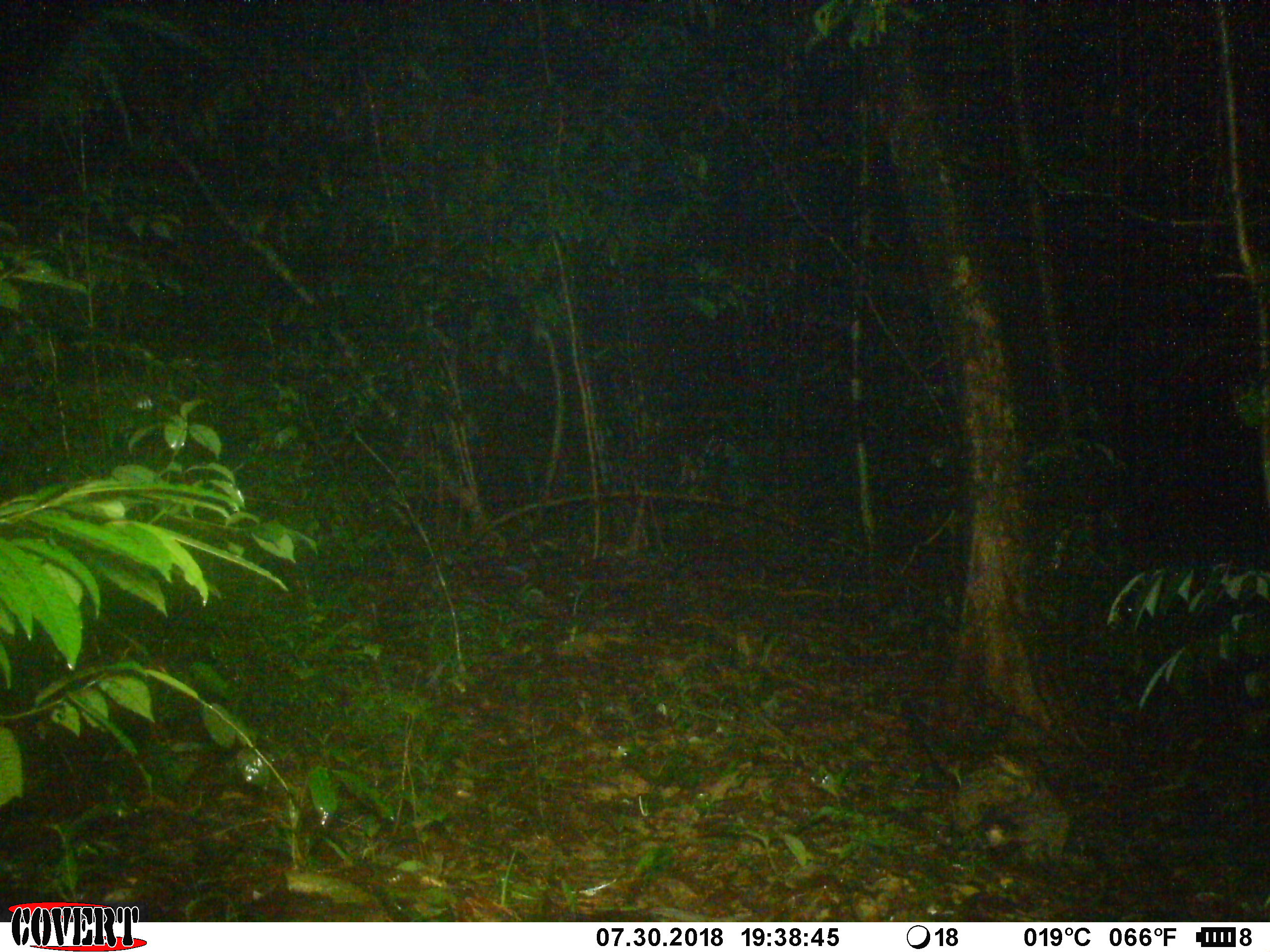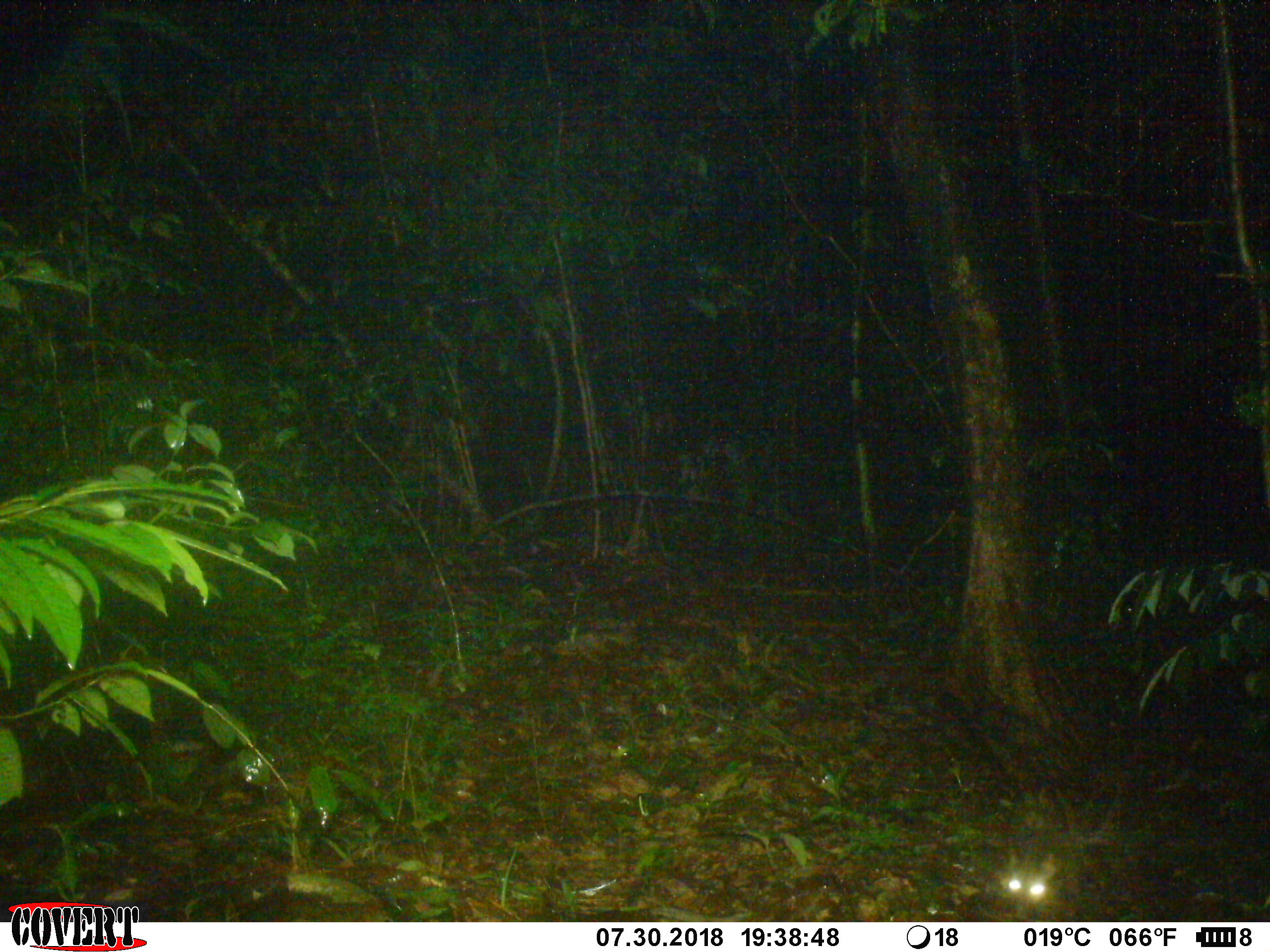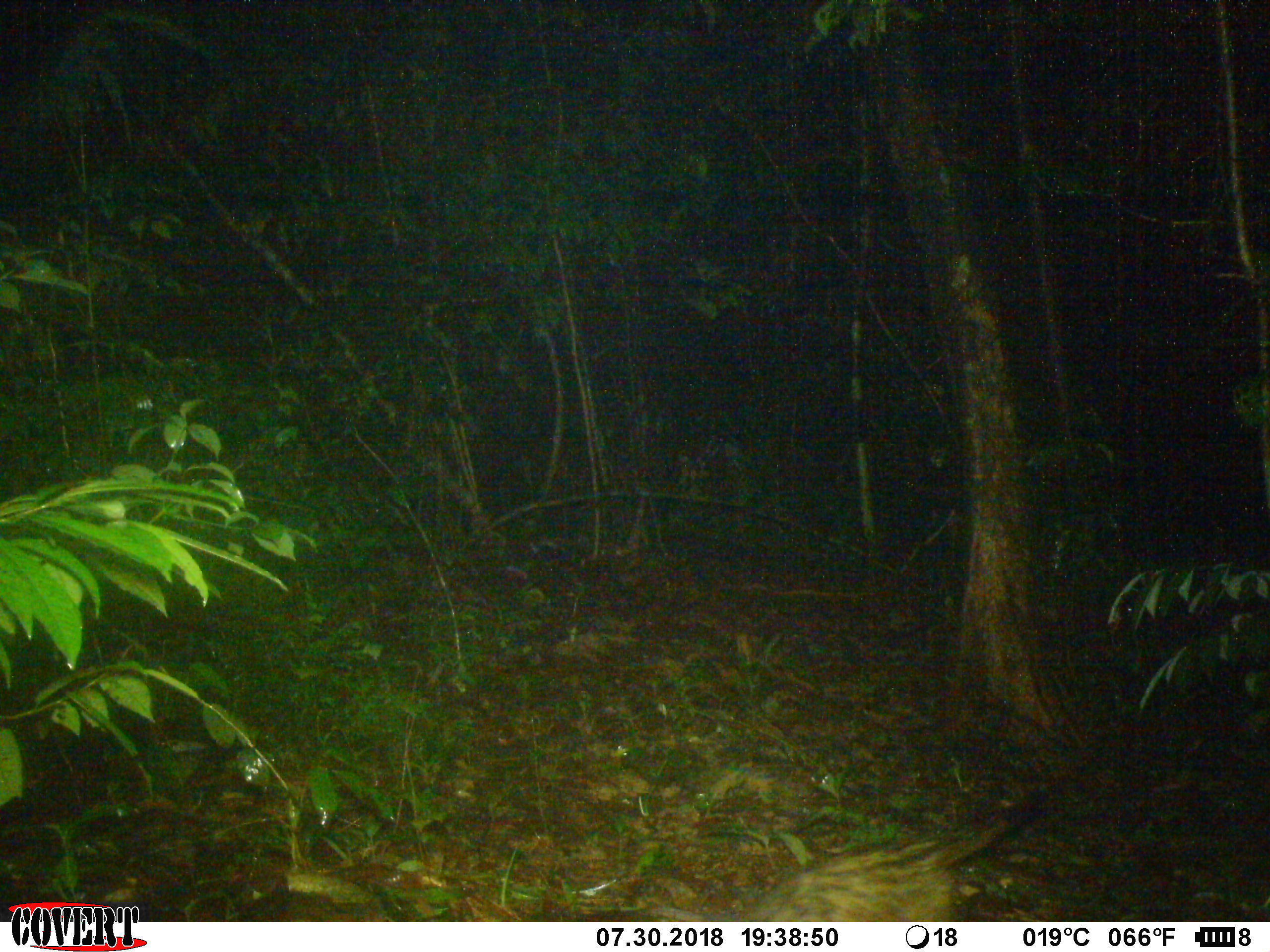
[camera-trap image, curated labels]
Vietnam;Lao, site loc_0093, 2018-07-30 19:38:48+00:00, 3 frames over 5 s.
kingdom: Animalia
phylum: Chordata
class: Mammalia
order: Carnivora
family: Viverridae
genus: Paradoxurus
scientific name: Paradoxurus hermaphroditus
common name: common palm civet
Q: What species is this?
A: Common palm civet (Paradoxurus hermaphroditus).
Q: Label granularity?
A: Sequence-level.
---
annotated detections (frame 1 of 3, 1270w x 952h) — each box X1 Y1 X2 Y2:
common palm civet: 946 758 1071 867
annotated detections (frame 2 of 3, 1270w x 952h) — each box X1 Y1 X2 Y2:
common palm civet: 985 778 1117 921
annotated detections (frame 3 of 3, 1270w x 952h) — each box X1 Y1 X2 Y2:
common palm civet: 733 772 1055 922